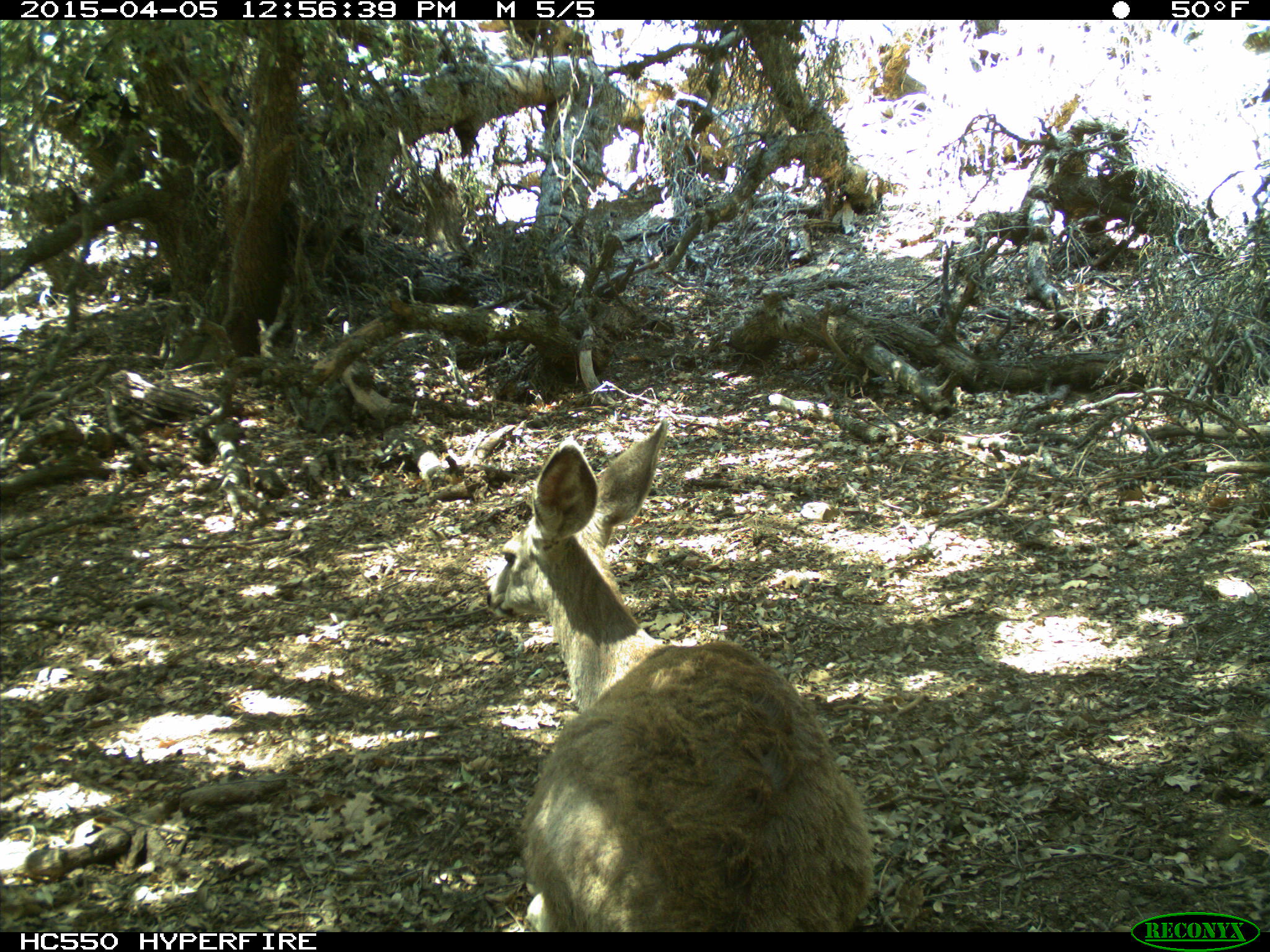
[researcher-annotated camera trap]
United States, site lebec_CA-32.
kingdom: Animalia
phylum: Chordata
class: Mammalia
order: Artiodactyla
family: Cervidae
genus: Odocoileus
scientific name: Odocoileus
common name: deer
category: unidentified deer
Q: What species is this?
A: Unidentified deer (deer) (Odocoileus).